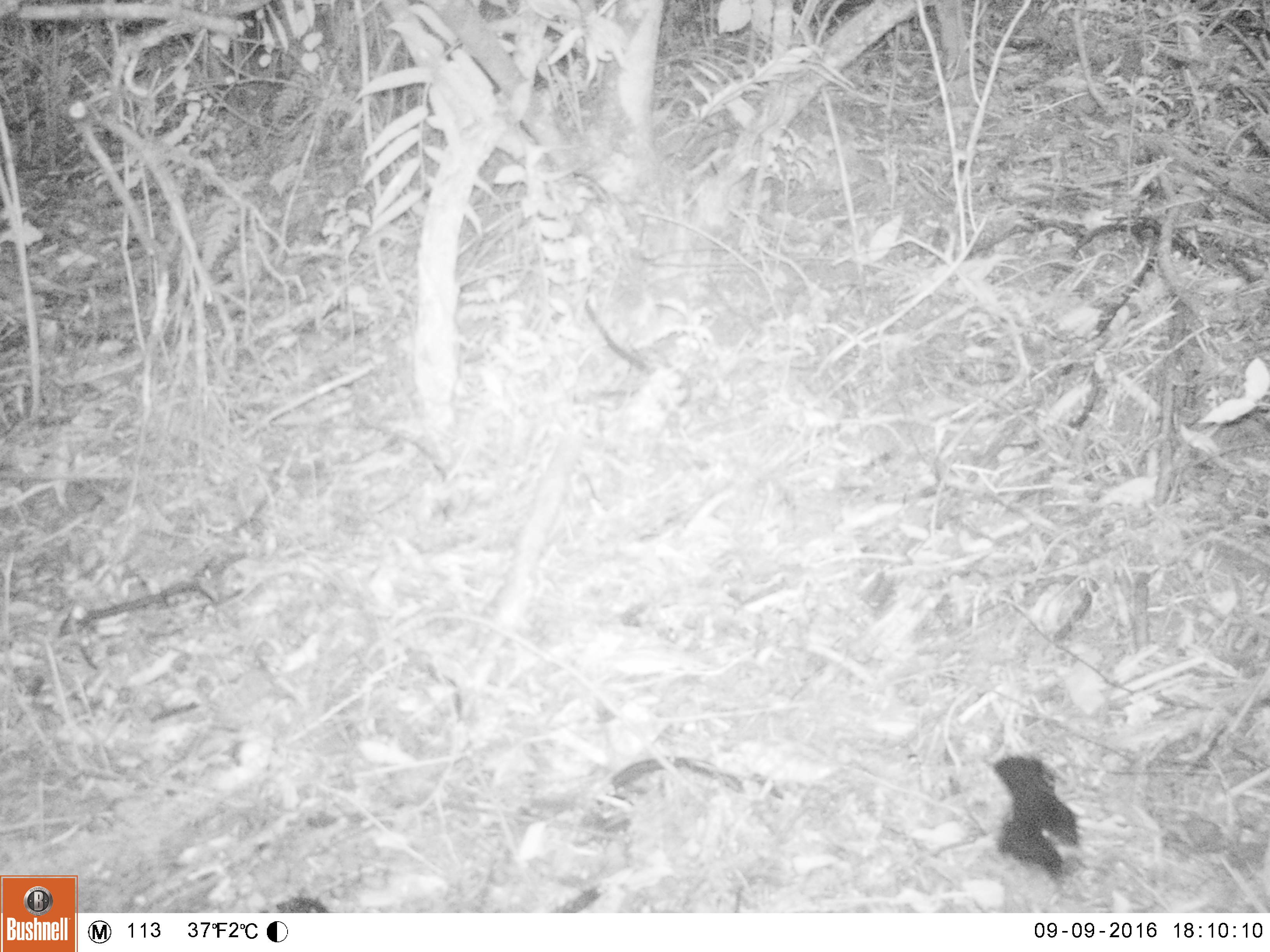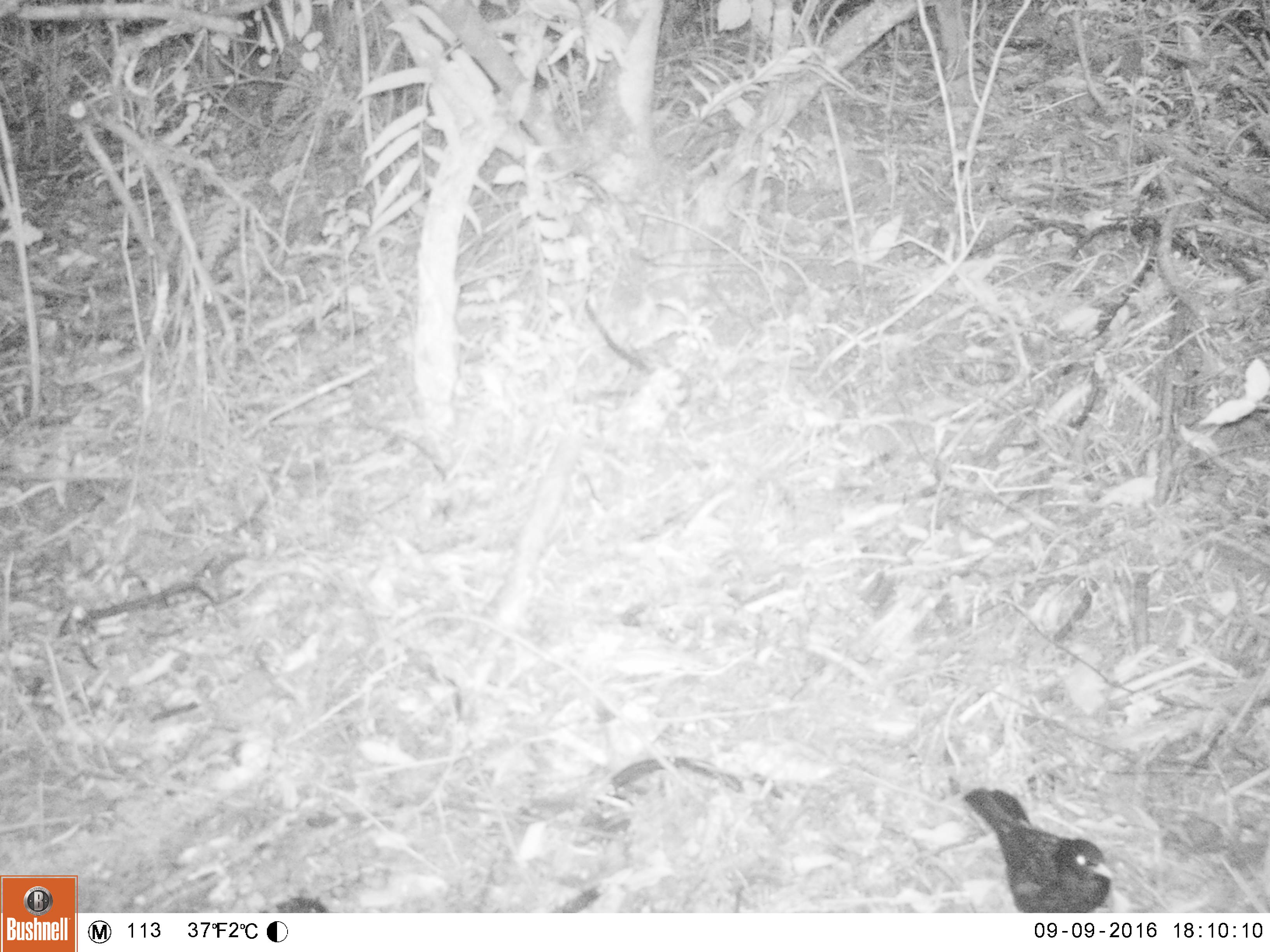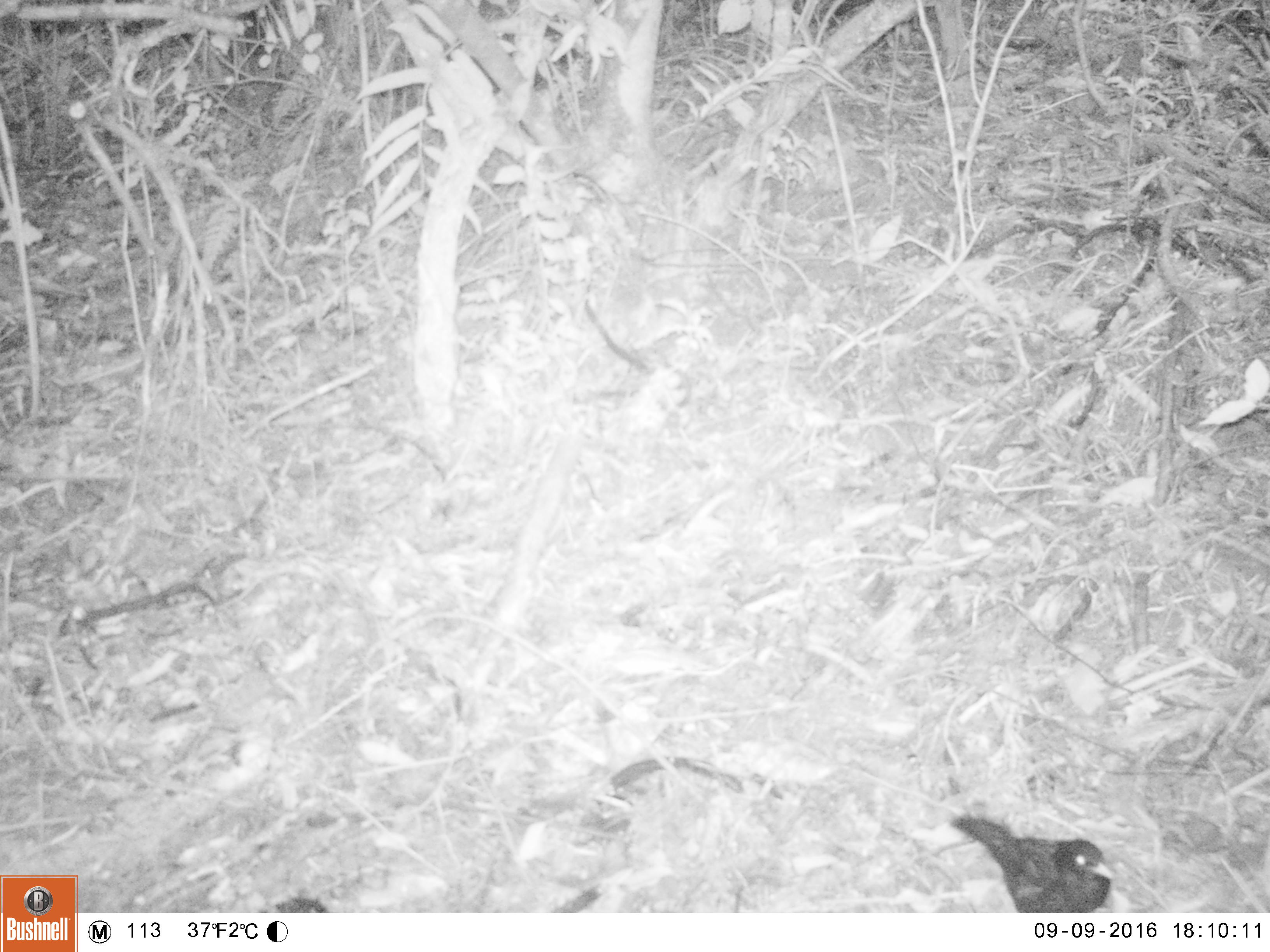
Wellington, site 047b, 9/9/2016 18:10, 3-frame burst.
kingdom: Animalia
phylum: Chordata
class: Aves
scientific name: Aves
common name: bird